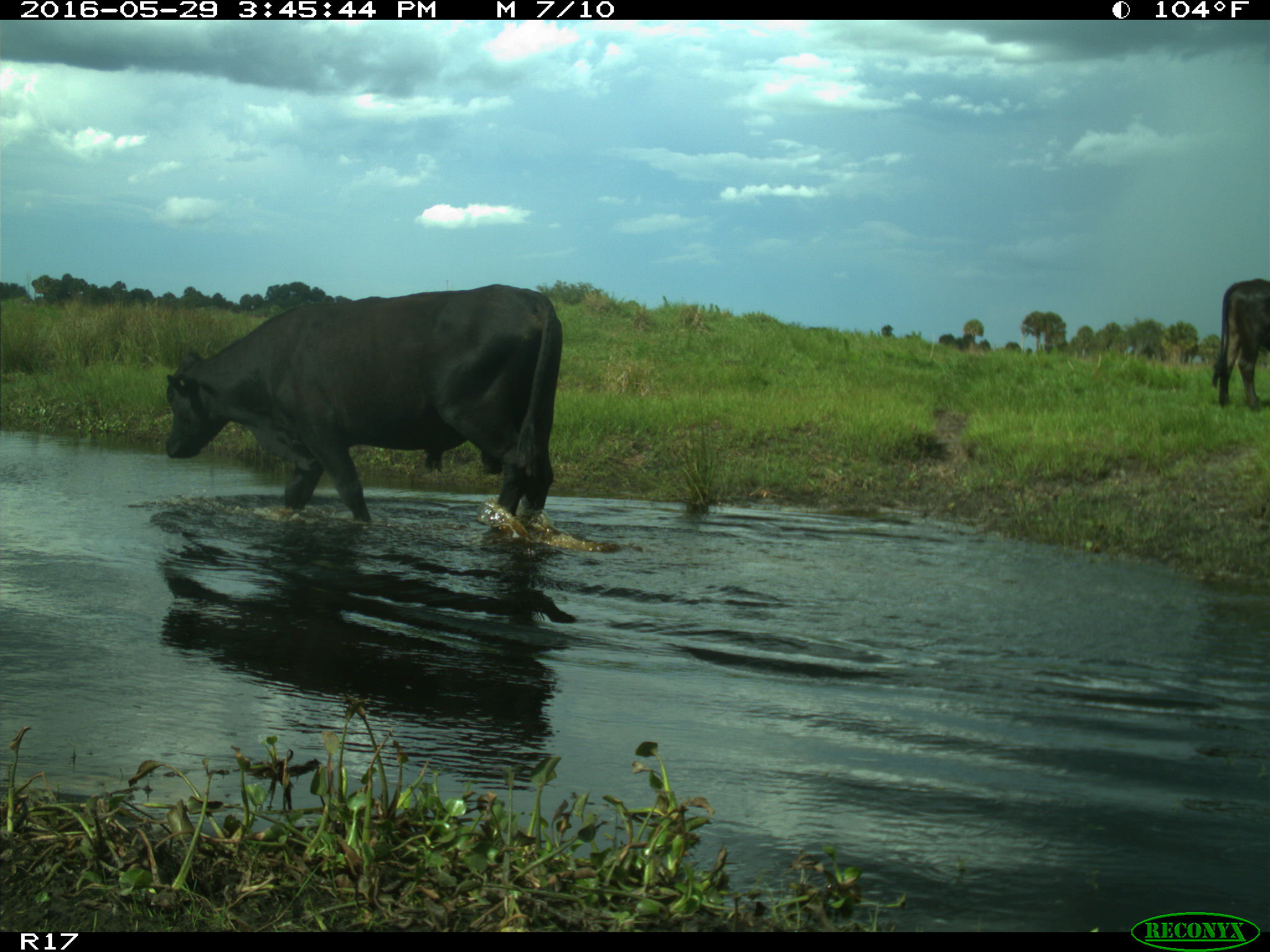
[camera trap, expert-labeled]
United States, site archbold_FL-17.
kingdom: Animalia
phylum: Chordata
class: Mammalia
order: Artiodactyla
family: Bovidae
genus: Bos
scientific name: Bos taurus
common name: domestic cow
Bos taurus (domestic cow).